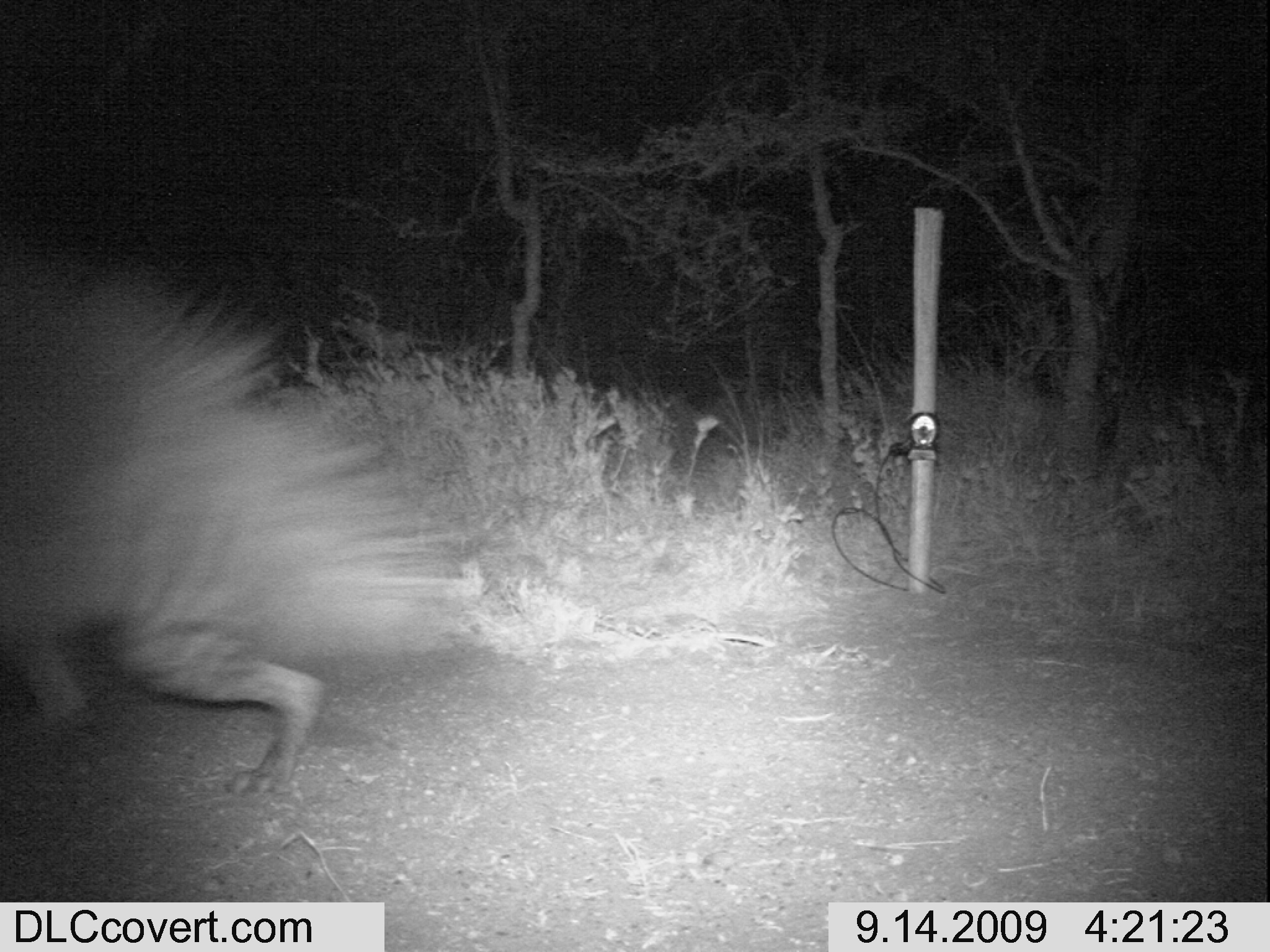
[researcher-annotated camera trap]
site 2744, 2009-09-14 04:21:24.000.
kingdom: Animalia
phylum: Chordata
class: Mammalia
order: Carnivora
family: Hyaenidae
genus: Hyaena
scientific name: Hyaena hyaena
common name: striped hyena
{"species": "Hyaena hyaena (striped hyena)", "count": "1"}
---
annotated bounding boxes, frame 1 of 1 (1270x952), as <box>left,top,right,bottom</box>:
hyaena hyaena: <box>0,261,477,804</box>